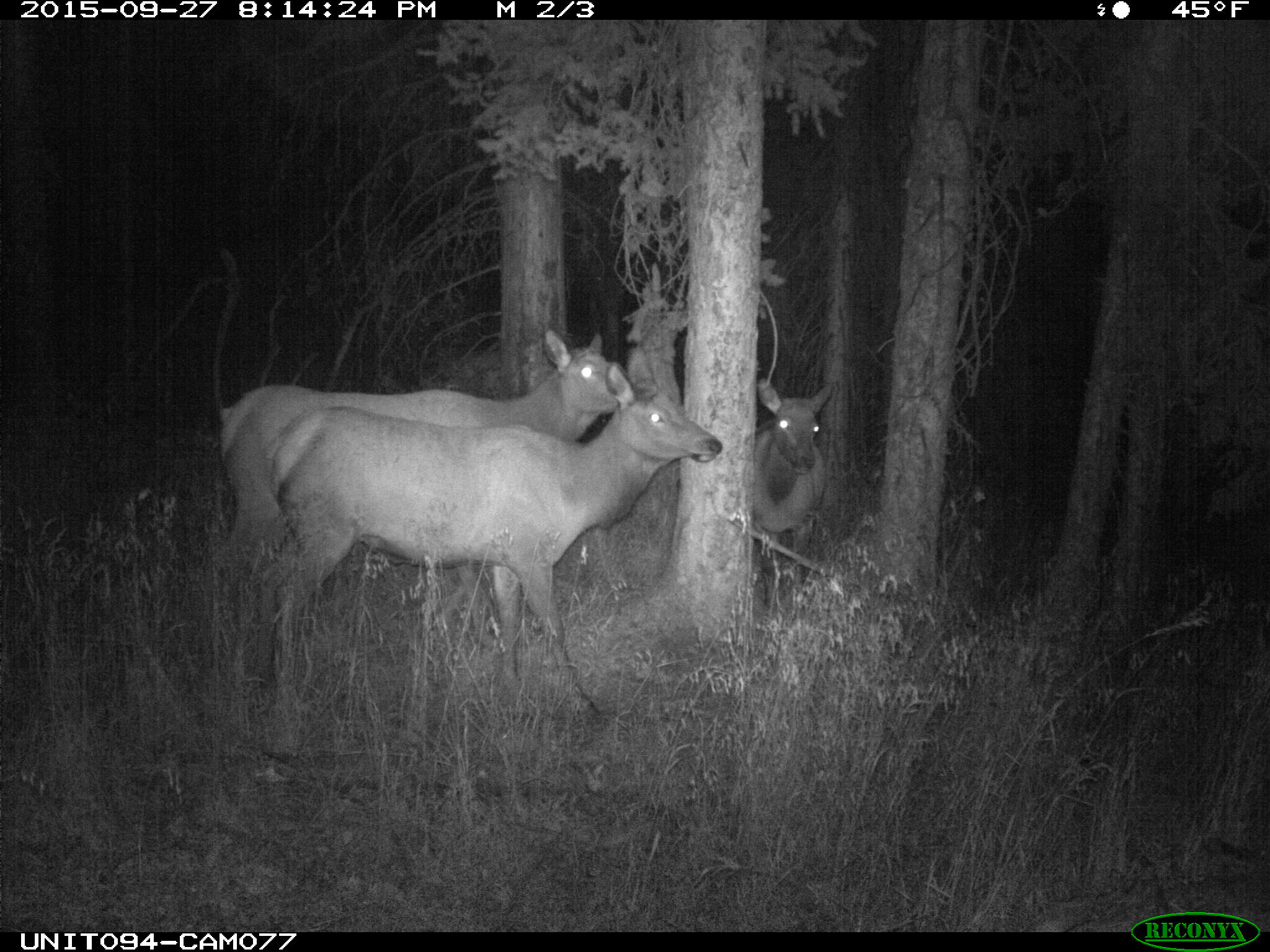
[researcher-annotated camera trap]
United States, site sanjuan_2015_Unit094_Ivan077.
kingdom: Animalia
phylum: Chordata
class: Mammalia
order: Artiodactyla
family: Cervidae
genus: Cervus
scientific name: Cervus elaphus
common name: red deer